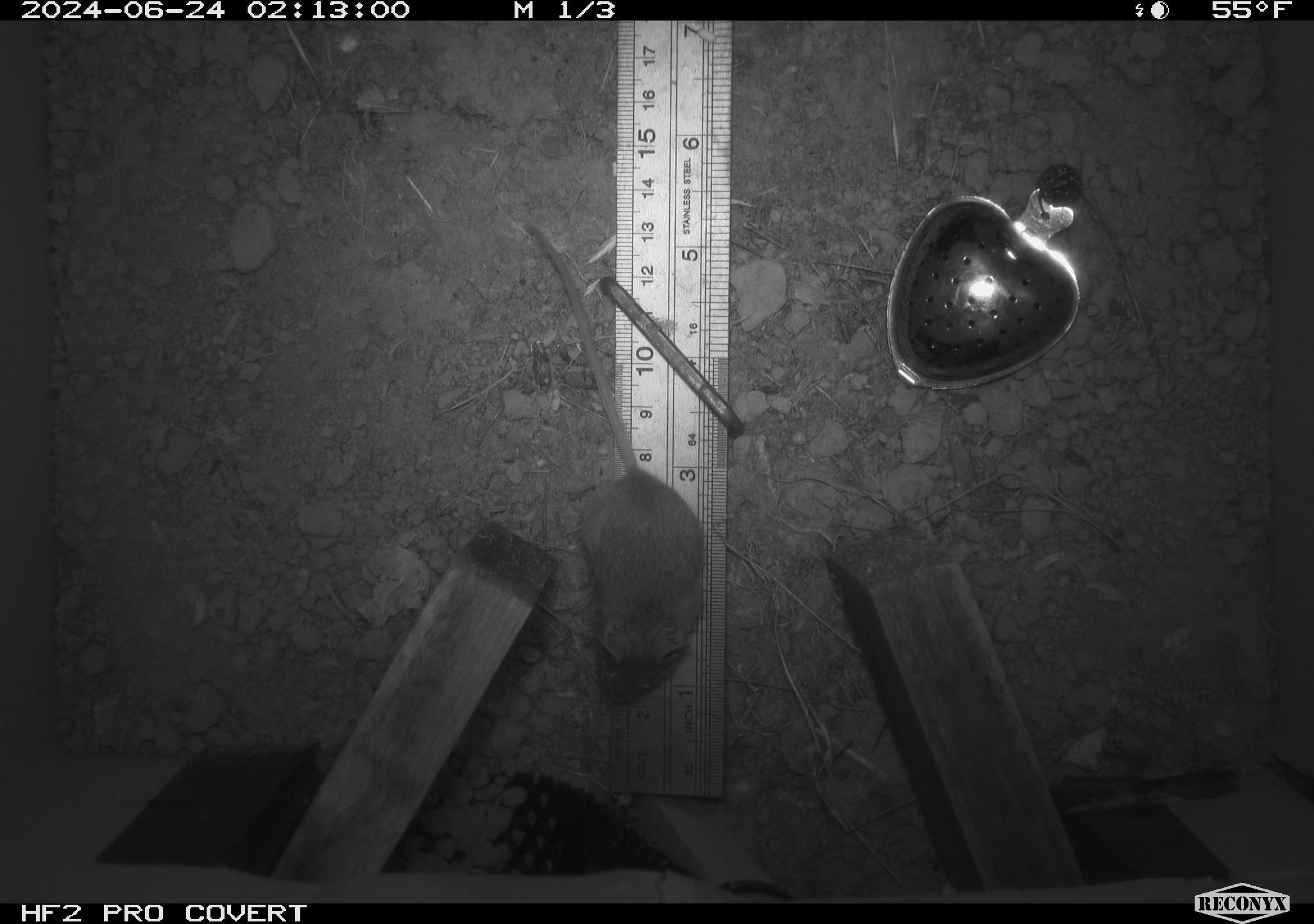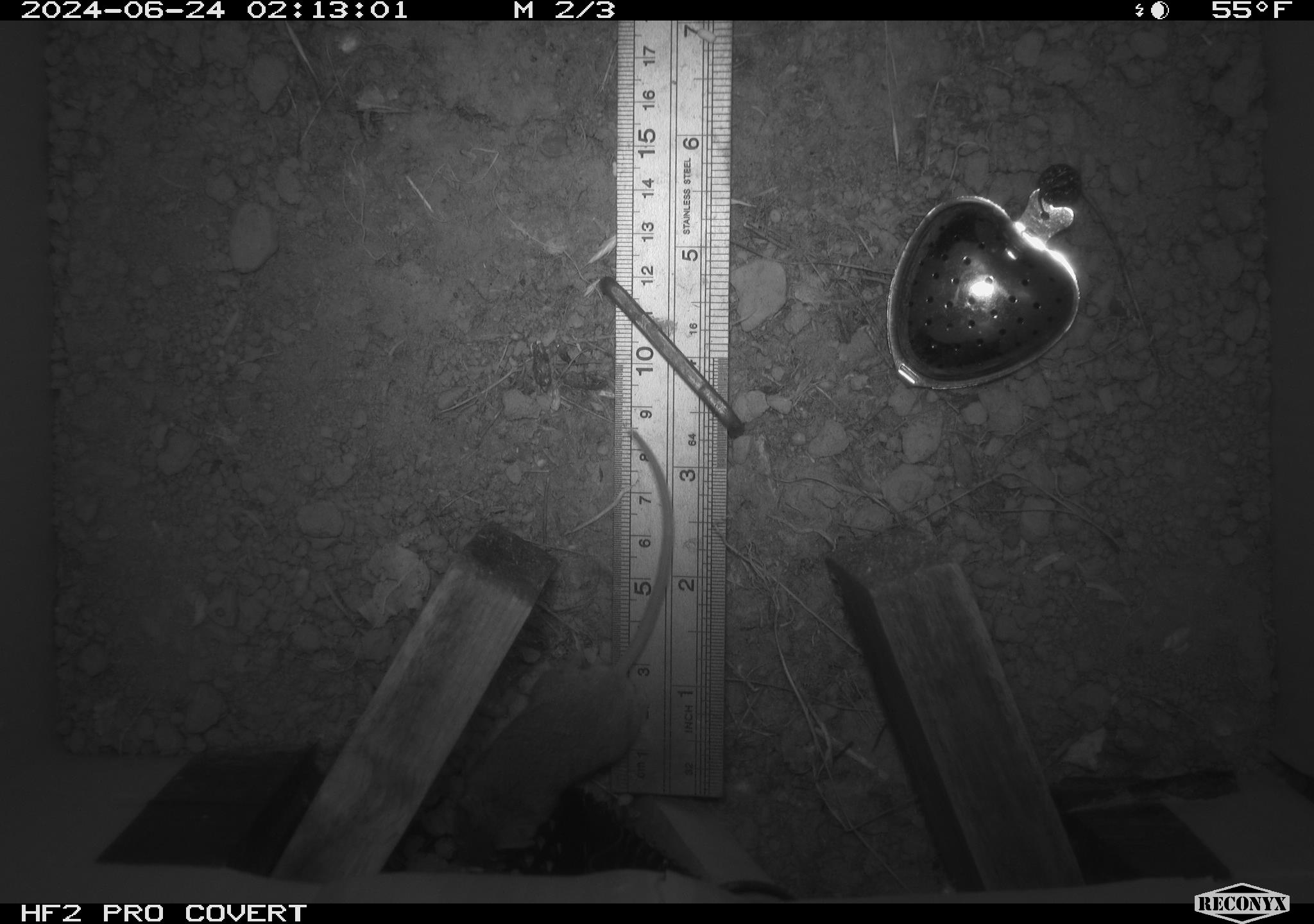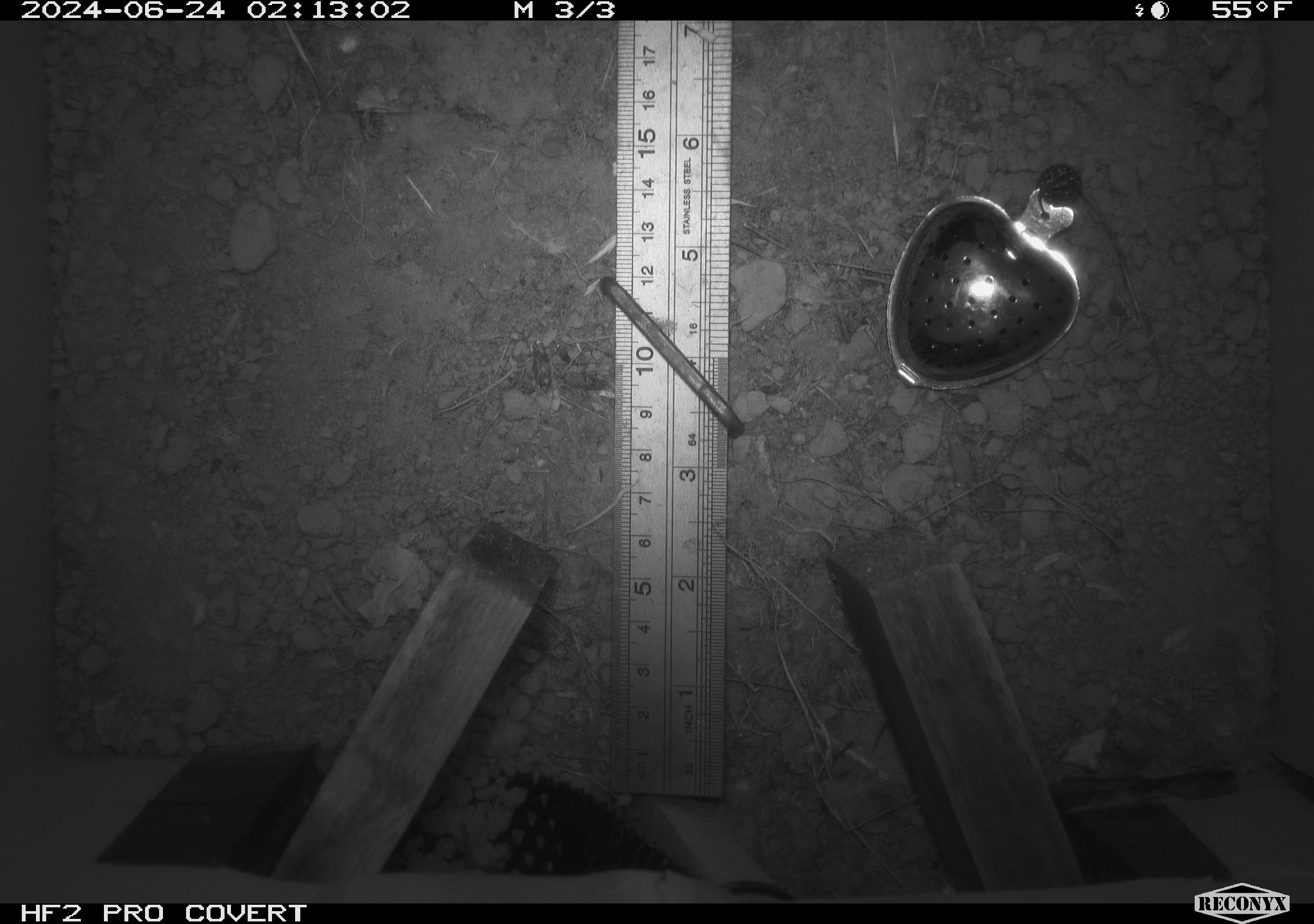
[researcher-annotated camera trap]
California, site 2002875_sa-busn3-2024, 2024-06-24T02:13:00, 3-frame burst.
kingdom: Animalia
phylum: Chordata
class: Mammalia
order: Rodentia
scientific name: Rodentia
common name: mouse species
Mouse species (Rodentia).